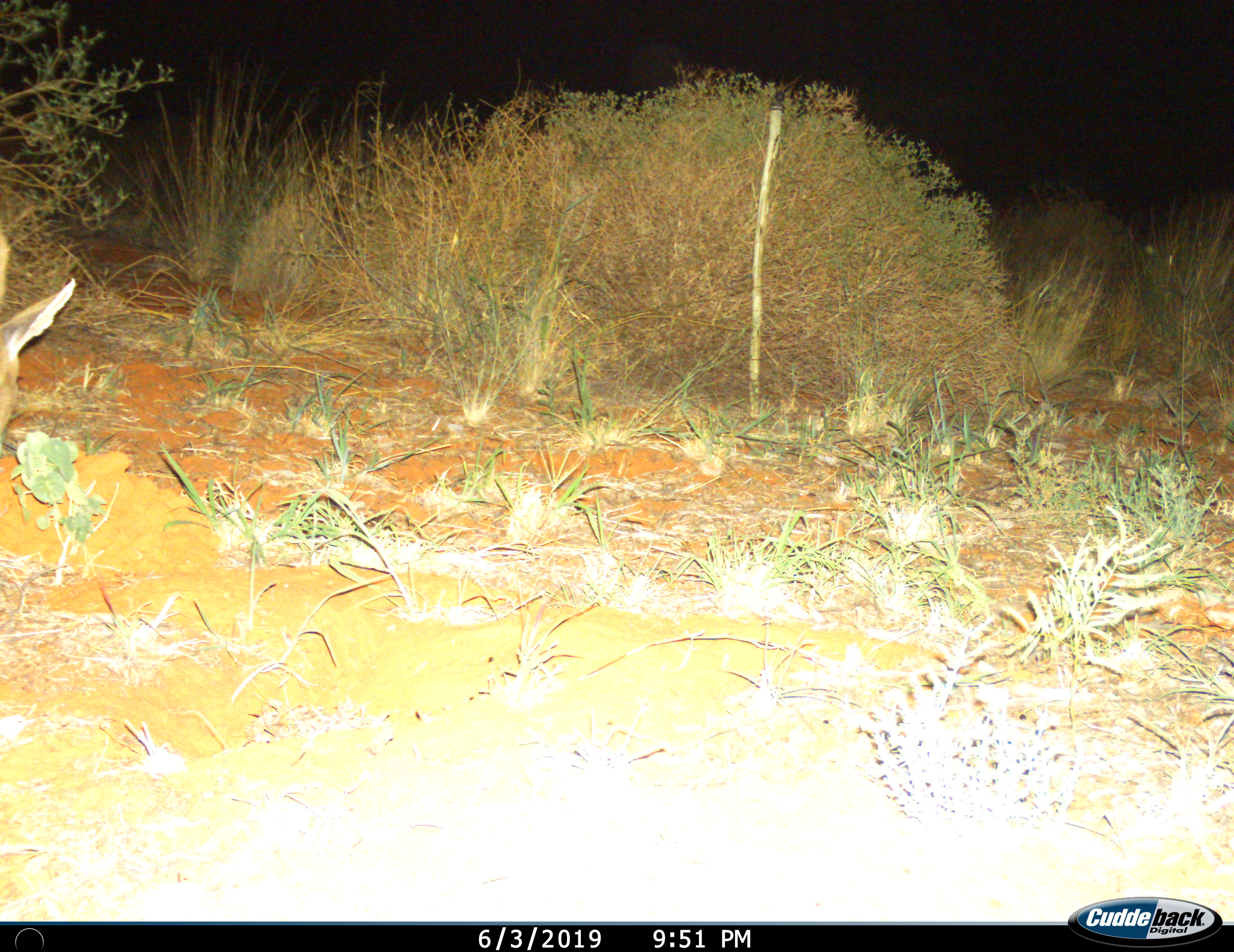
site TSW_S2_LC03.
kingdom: Animalia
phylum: Chordata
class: Mammalia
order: Artiodactyla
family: Bovidae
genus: Raphicerus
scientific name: Raphicerus campestris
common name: steenbok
Steenbok (Raphicerus campestris), count 1. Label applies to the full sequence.